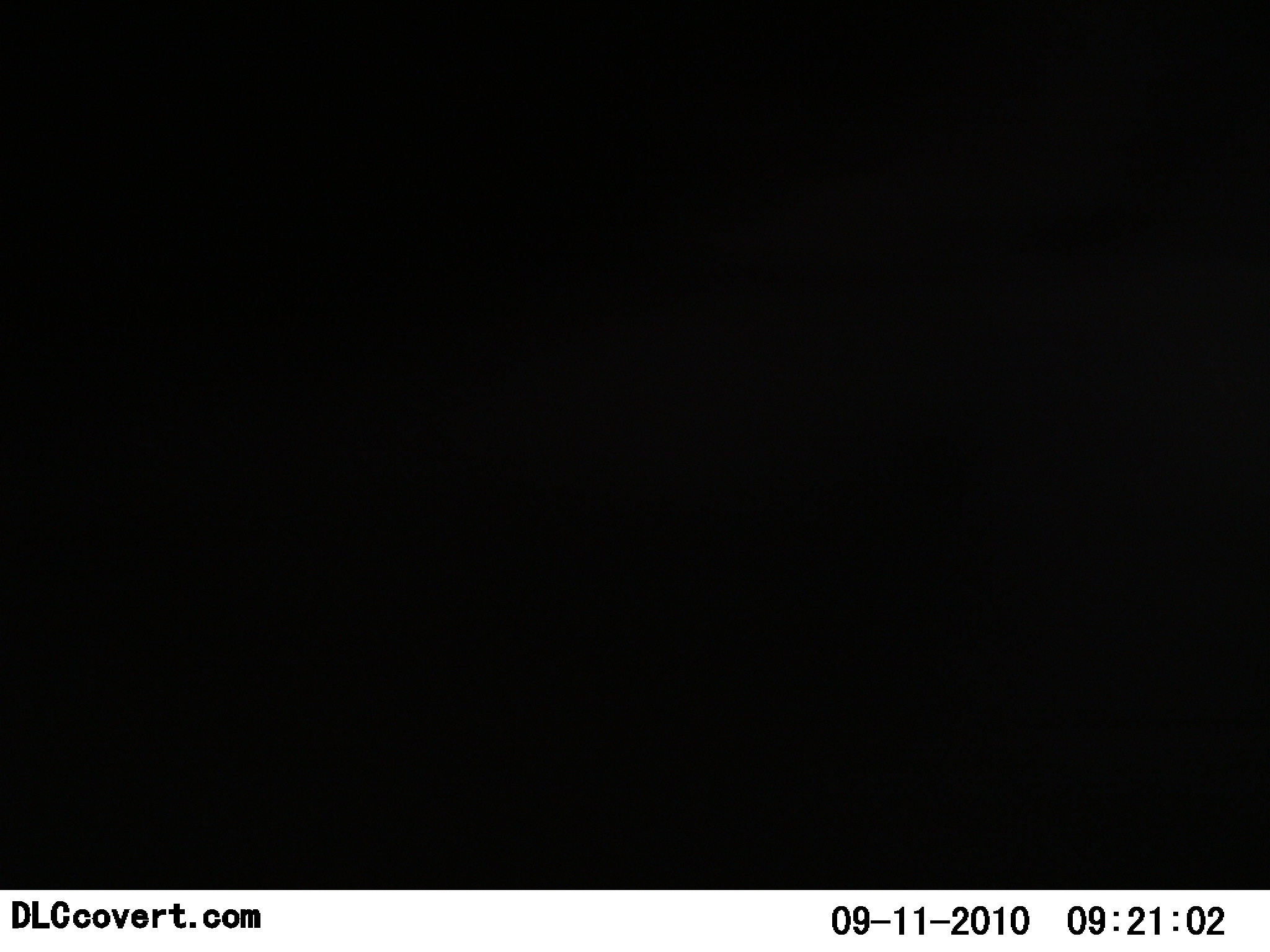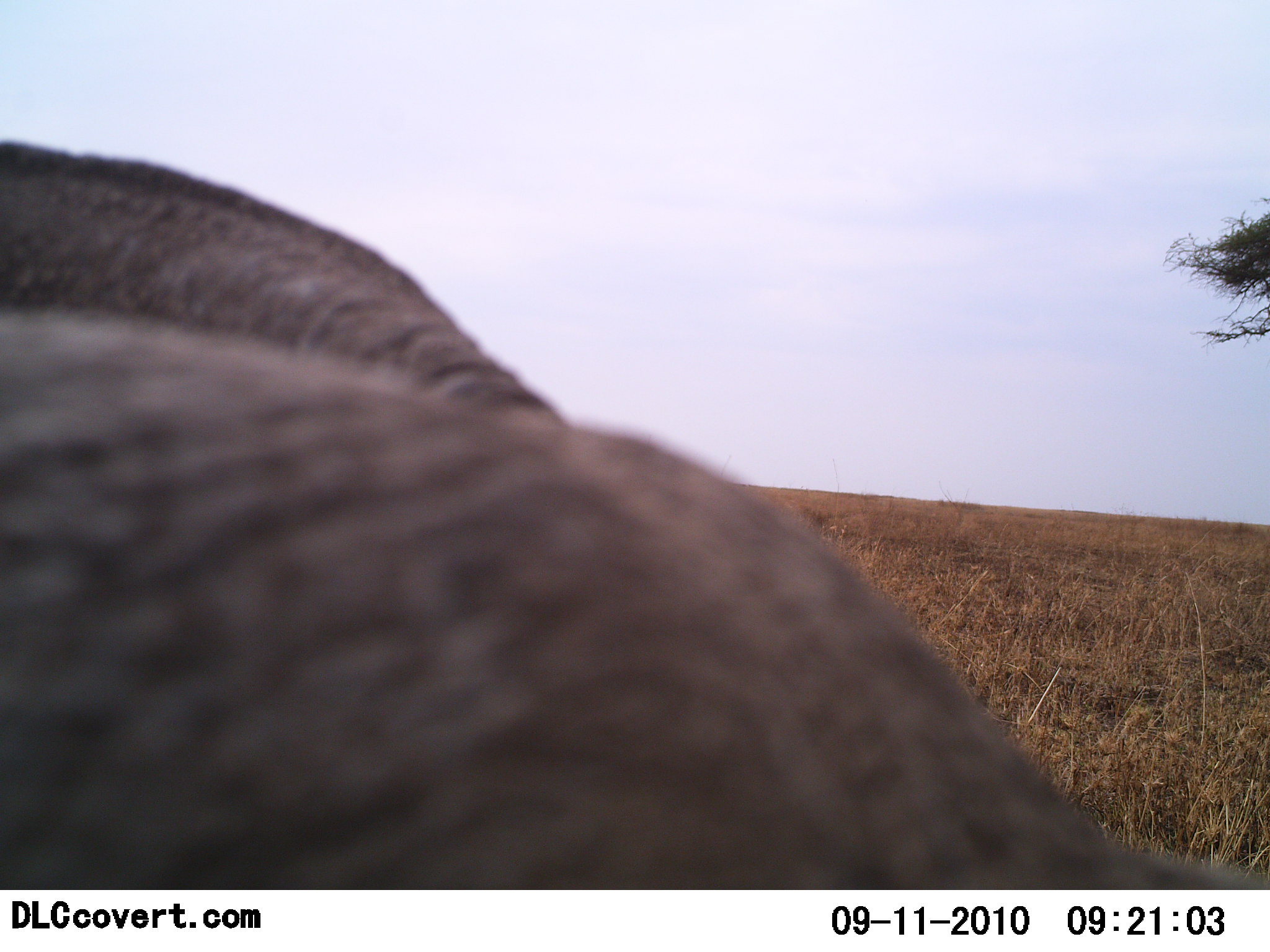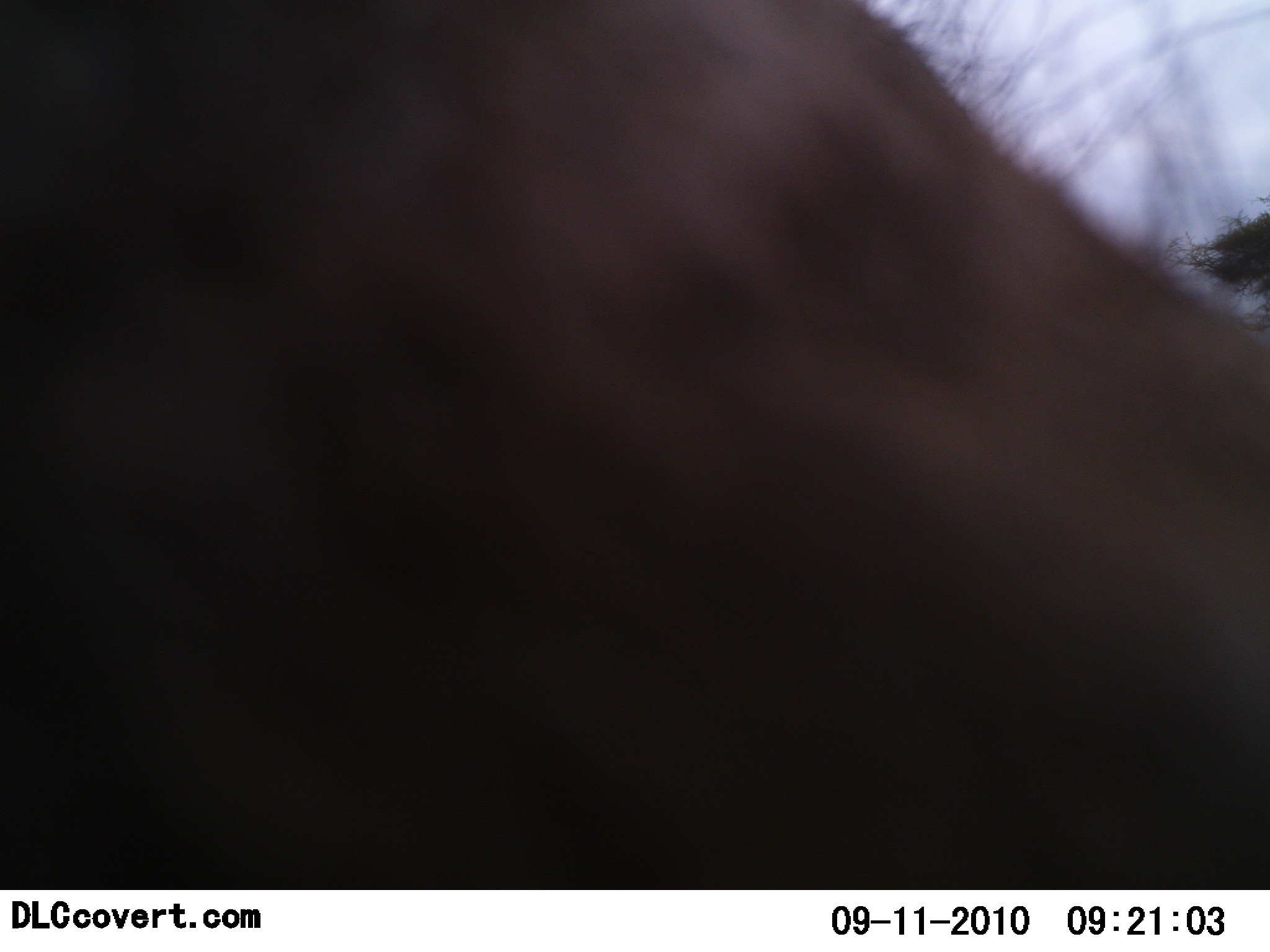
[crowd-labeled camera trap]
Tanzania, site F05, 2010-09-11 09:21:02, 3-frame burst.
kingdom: Animalia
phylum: Chordata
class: Mammalia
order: Proboscidea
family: Elephantidae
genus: Loxodonta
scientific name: Loxodonta africana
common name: african bush elephant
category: elephant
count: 1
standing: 20%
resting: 20%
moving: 40%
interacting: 20%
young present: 0%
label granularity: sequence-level